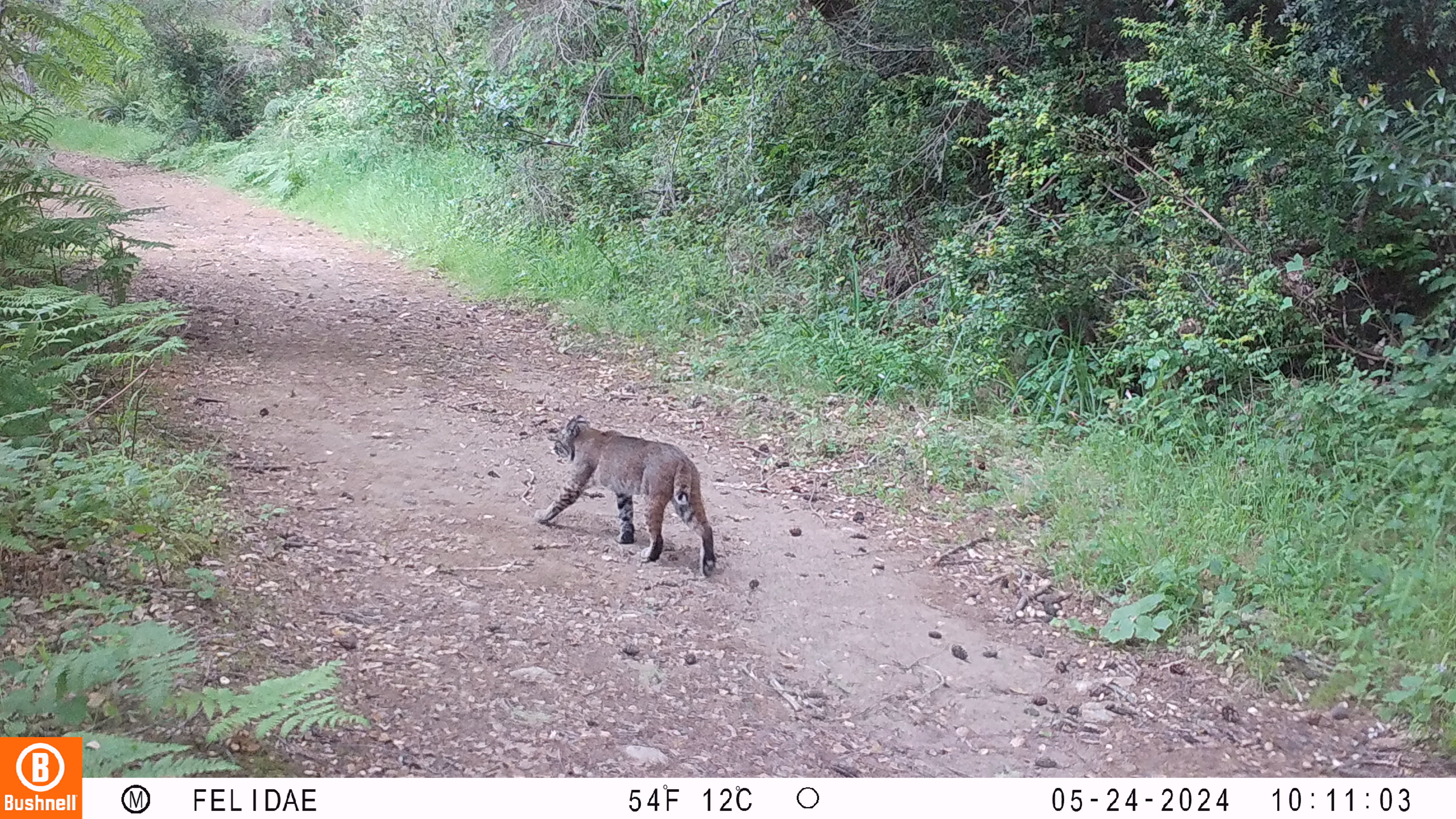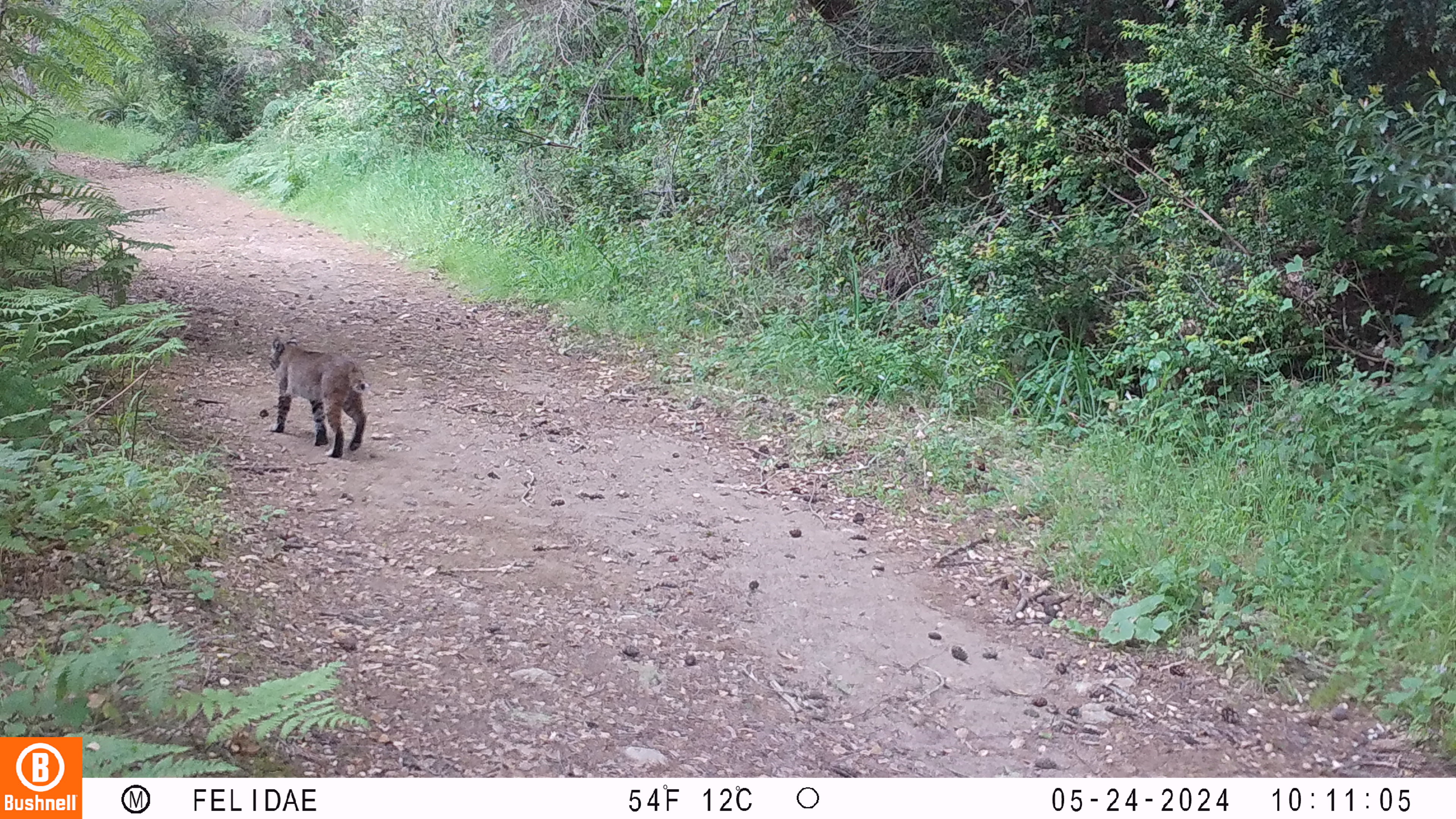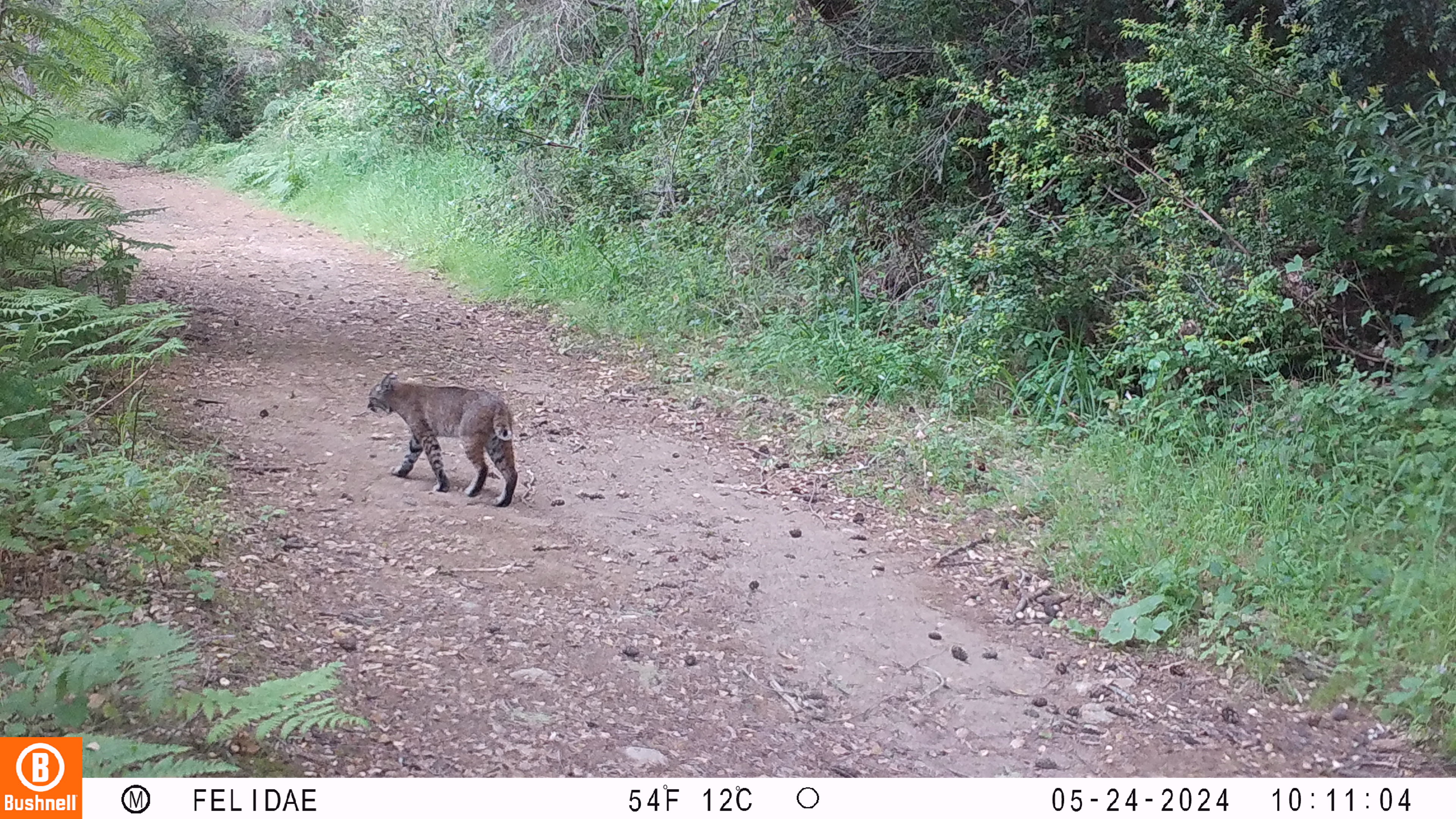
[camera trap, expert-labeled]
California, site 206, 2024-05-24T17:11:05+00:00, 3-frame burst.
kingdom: Animalia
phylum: Chordata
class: Mammalia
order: Carnivora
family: Felidae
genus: Lynx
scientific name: Lynx rufus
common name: bobcat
Bobcat (Lynx rufus).